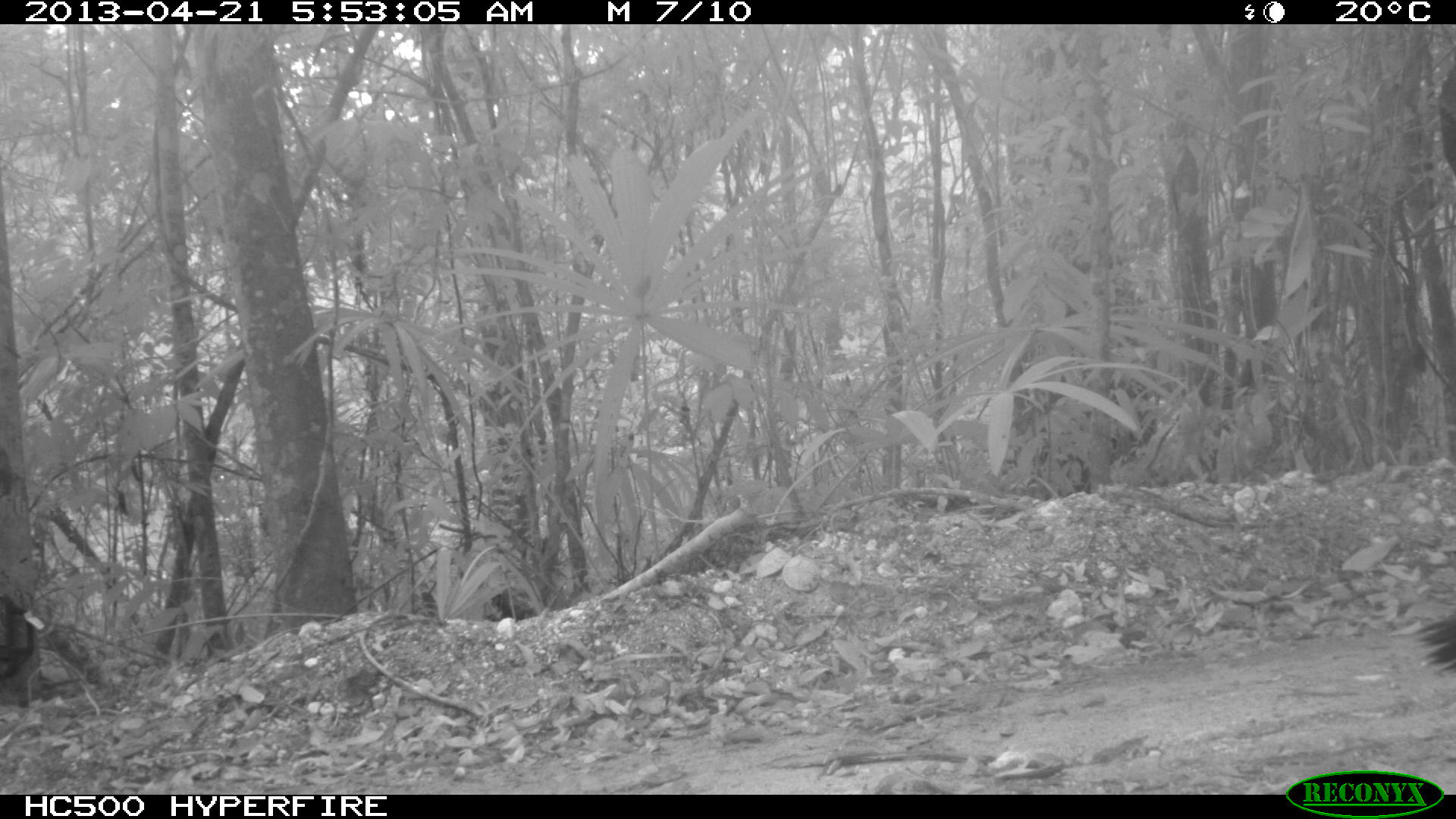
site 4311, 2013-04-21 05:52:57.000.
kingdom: Animalia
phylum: Chordata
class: Aves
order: Galliformes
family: Phasianidae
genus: Meleagris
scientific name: Meleagris ocellata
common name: ocellated turkey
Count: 2.